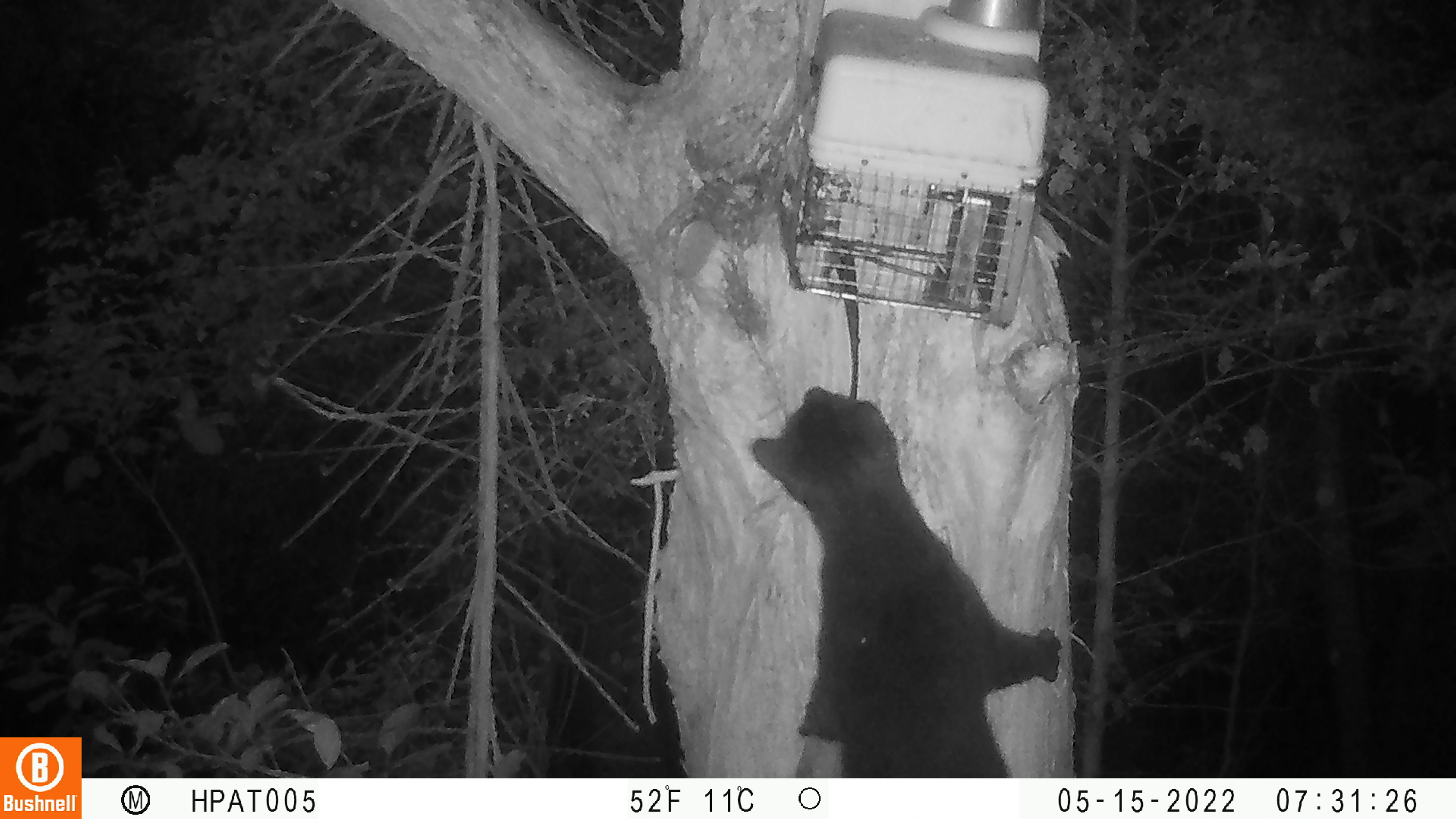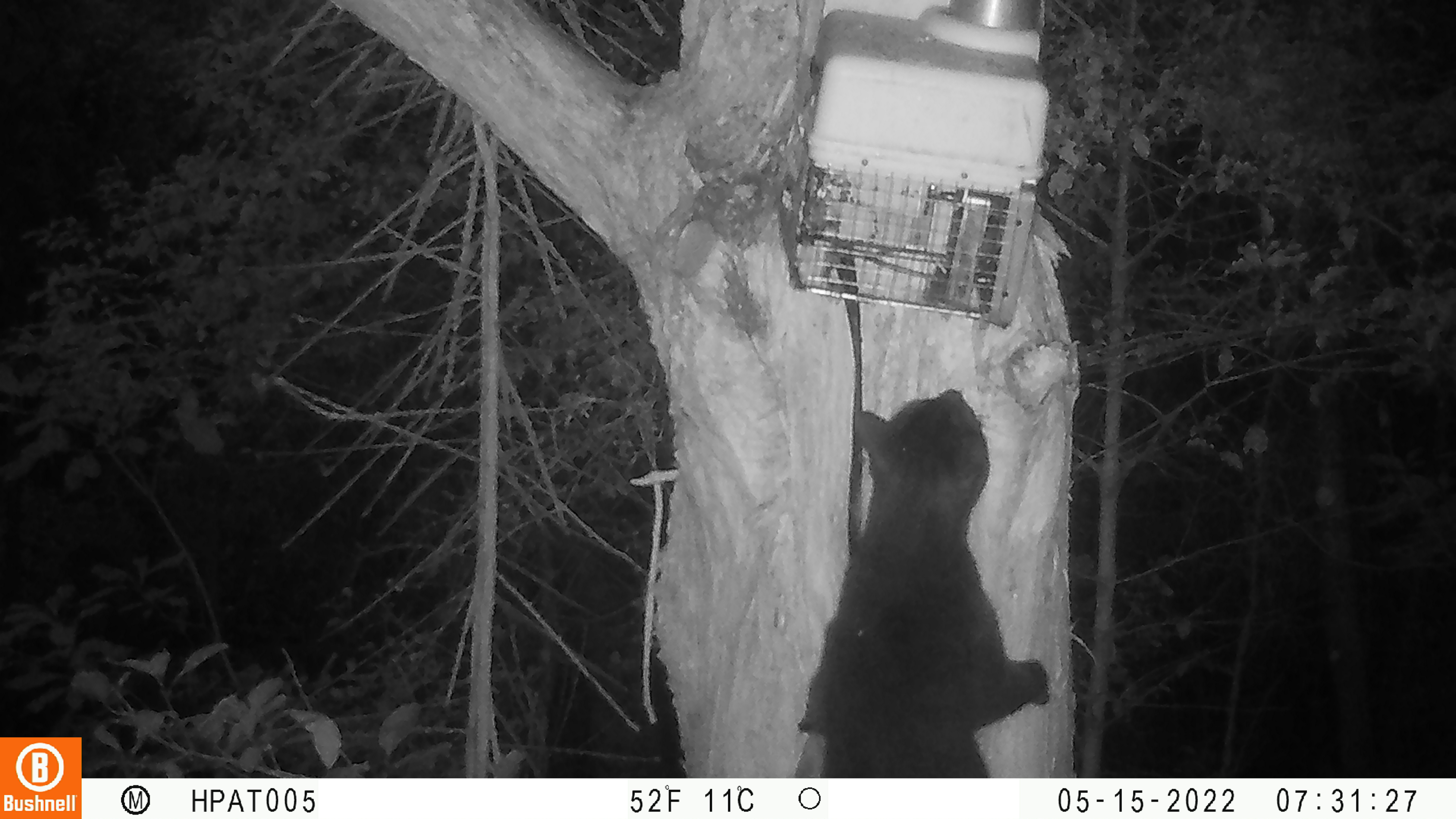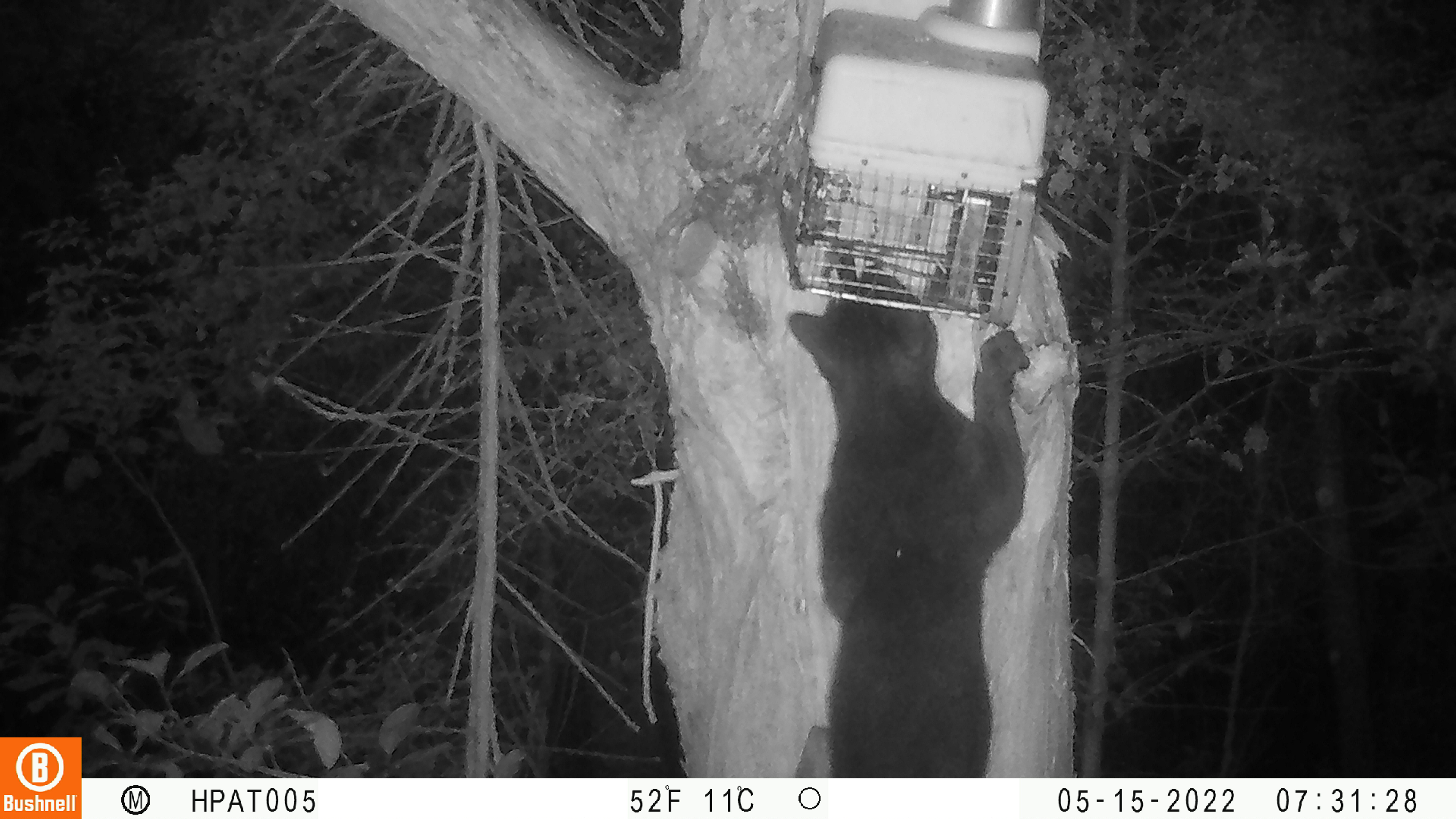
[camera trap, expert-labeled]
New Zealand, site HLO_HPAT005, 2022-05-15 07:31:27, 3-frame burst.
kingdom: Animalia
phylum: Chordata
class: Mammalia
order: Carnivora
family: Felidae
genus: Felis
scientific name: Felis catus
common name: domestic cat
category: cat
Cat (domestic cat) (Felis catus).